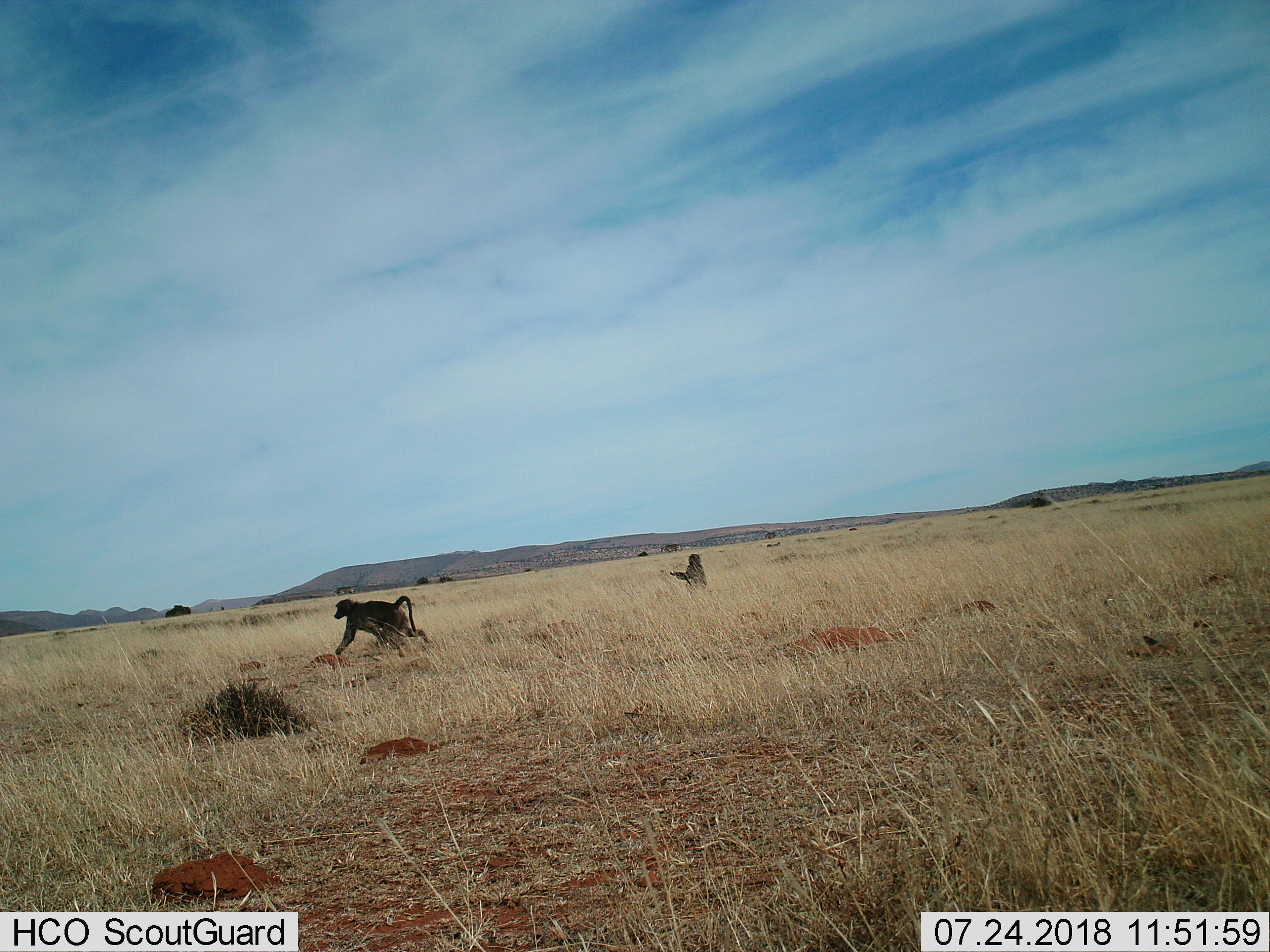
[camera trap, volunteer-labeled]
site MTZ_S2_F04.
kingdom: Animalia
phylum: Chordata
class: Mammalia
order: Primates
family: Cercopithecidae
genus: Papio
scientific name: Papio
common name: baboon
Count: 2.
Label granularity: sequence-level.